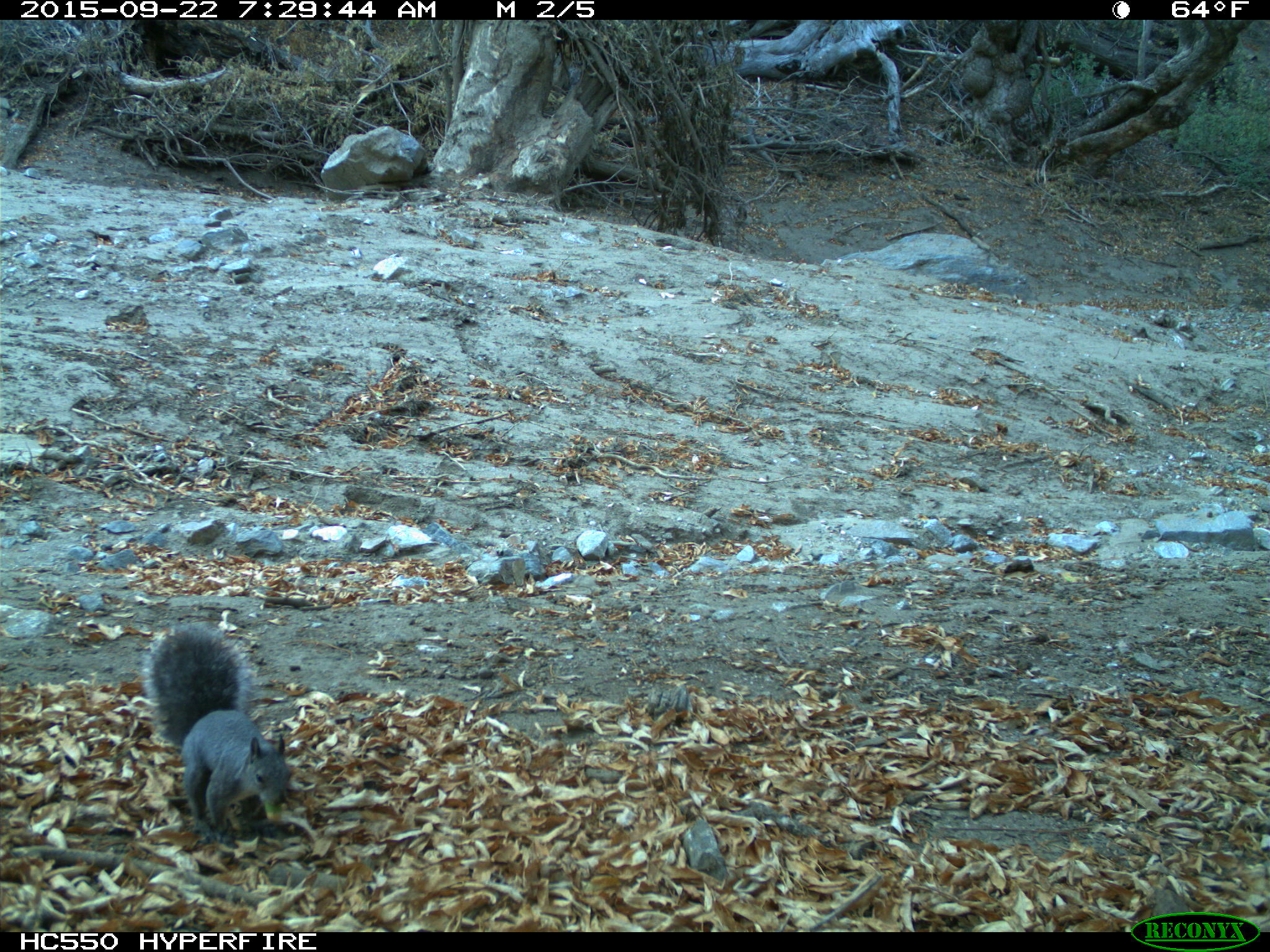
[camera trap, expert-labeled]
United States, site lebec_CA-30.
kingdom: Animalia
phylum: Chordata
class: Mammalia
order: Rodentia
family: Sciuridae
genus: Sciurus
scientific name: Sciurus carolinensis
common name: eastern gray squirrel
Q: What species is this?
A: Sciurus carolinensis (eastern gray squirrel).